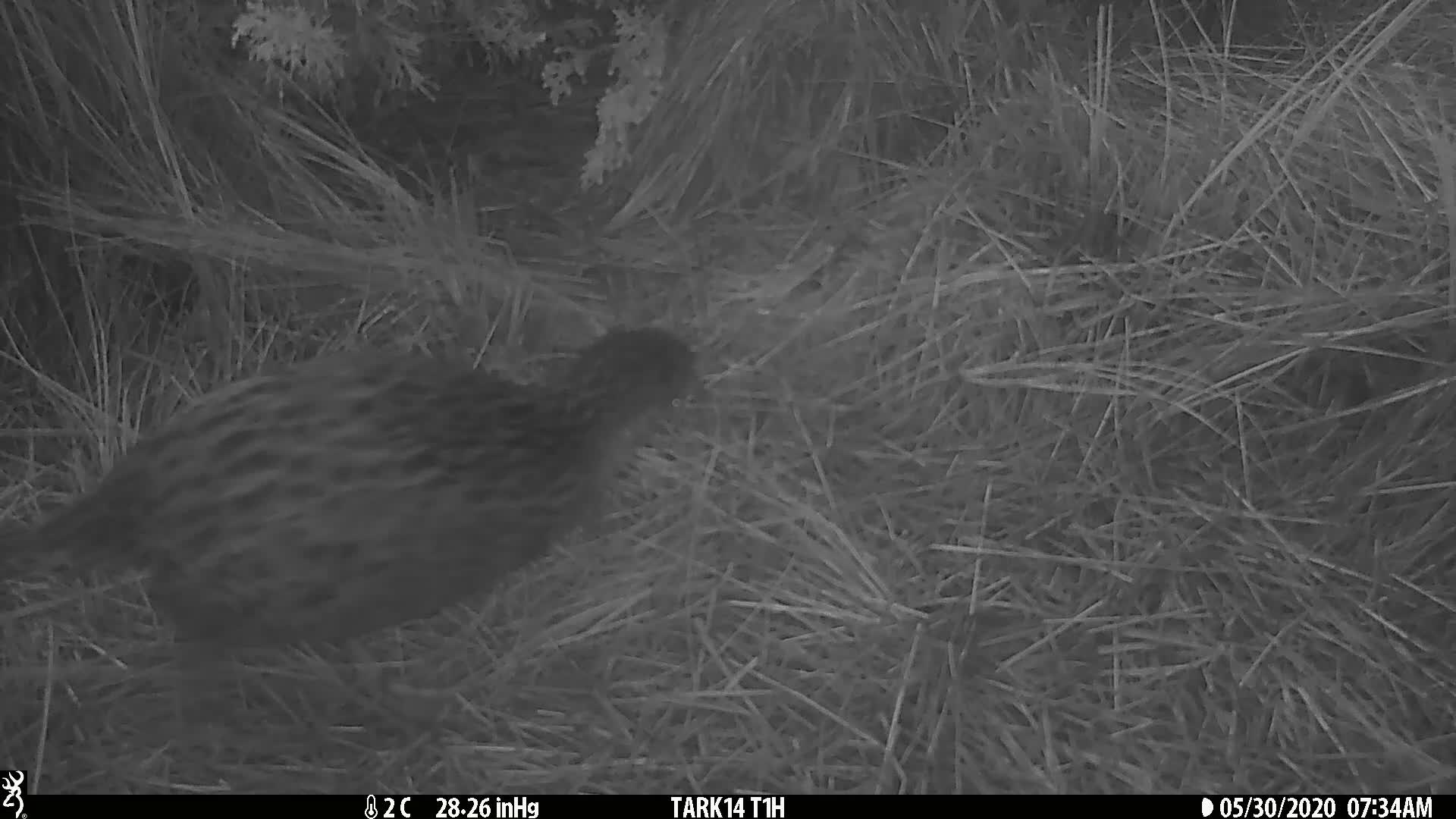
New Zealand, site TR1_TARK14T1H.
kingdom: Animalia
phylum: Chordata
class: Aves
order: Gruiformes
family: Rallidae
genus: Gallirallus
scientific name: Gallirallus australis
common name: weka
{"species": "weka (Gallirallus australis)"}